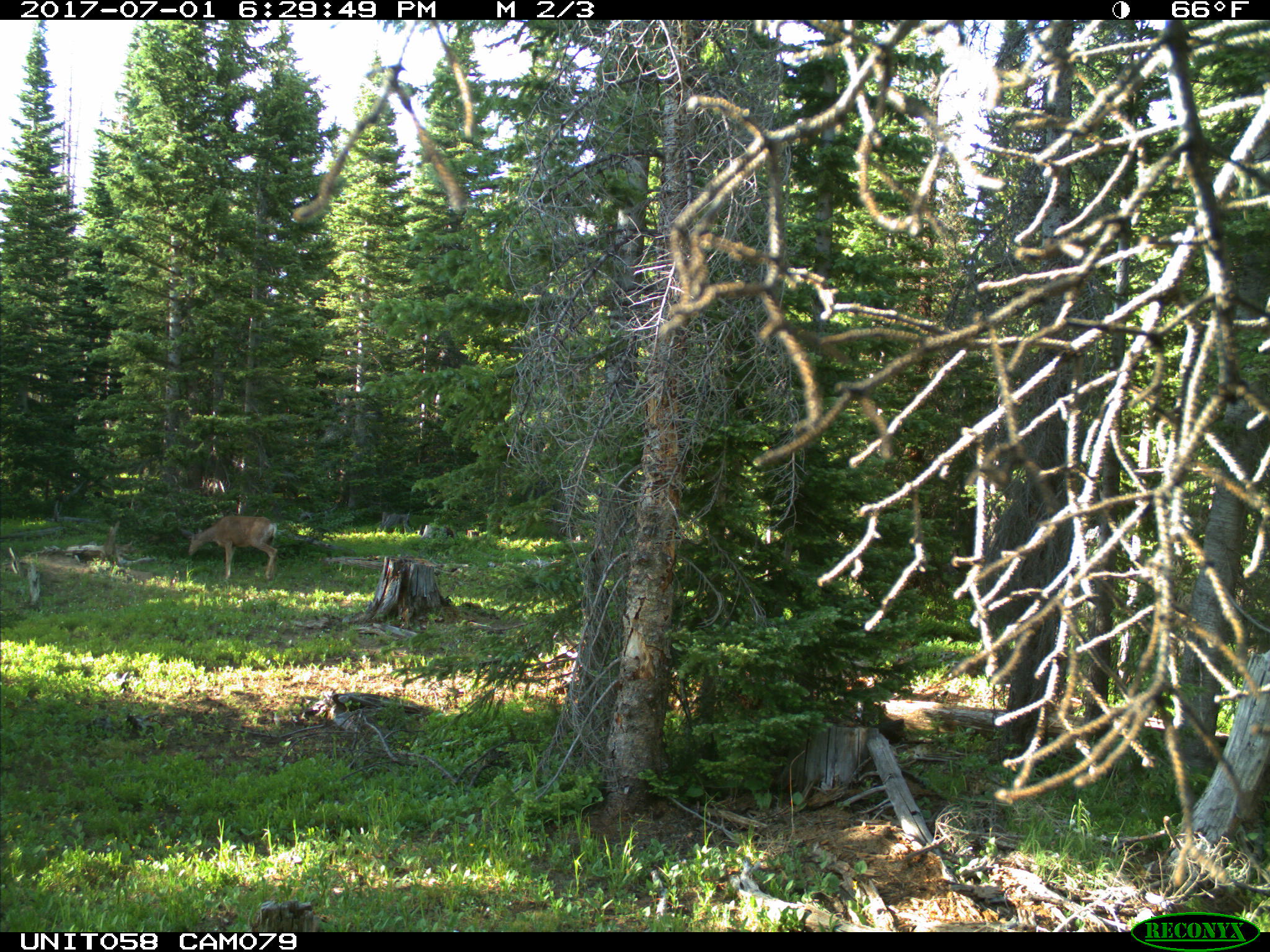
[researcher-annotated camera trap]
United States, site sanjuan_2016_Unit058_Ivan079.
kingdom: Animalia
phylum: Chordata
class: Mammalia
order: Artiodactyla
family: Cervidae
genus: Odocoileus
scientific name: Odocoileus hemionus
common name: mule deer